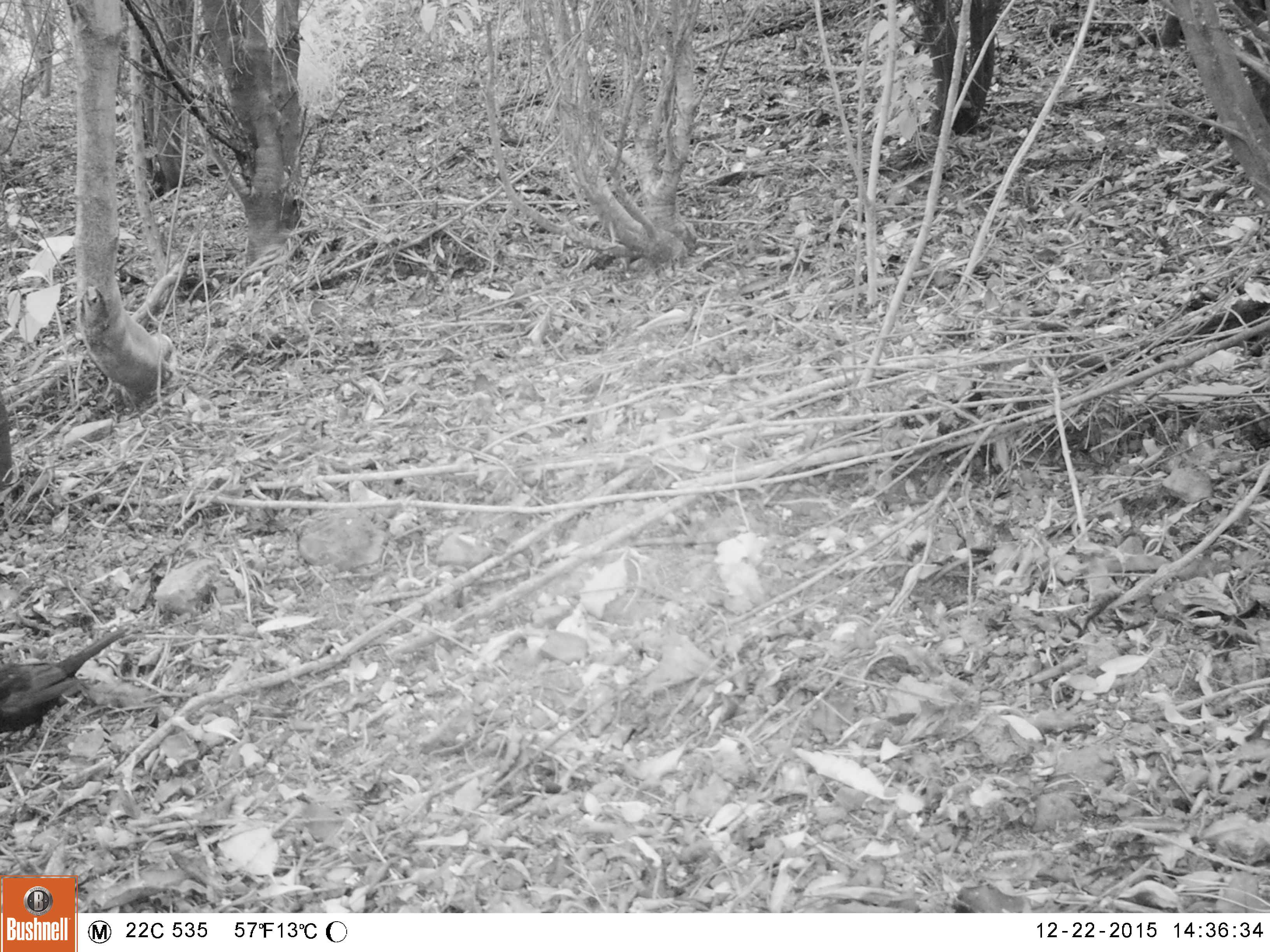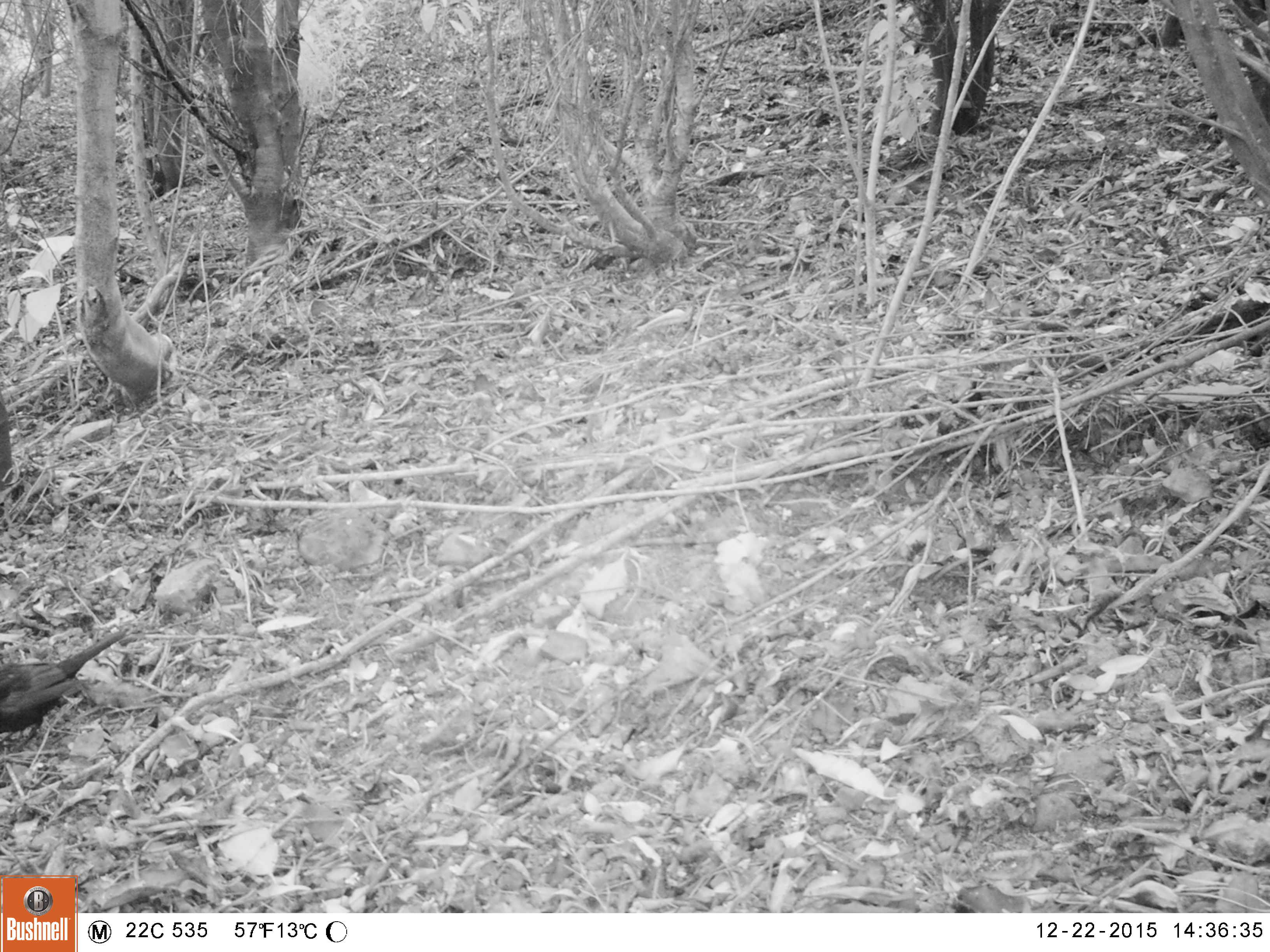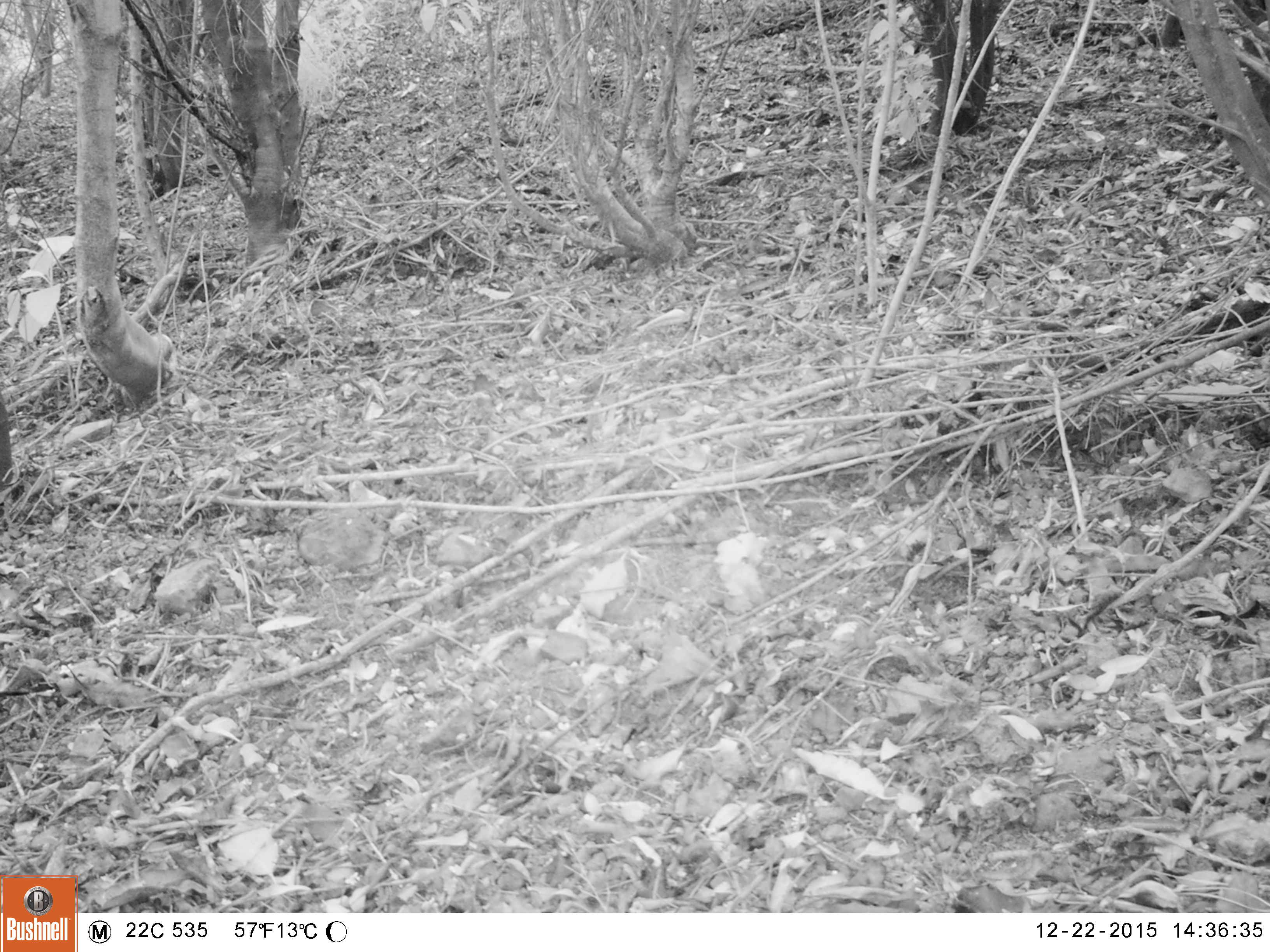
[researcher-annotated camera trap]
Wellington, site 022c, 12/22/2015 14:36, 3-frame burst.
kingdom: Animalia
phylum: Chordata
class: Aves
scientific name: Aves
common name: bird